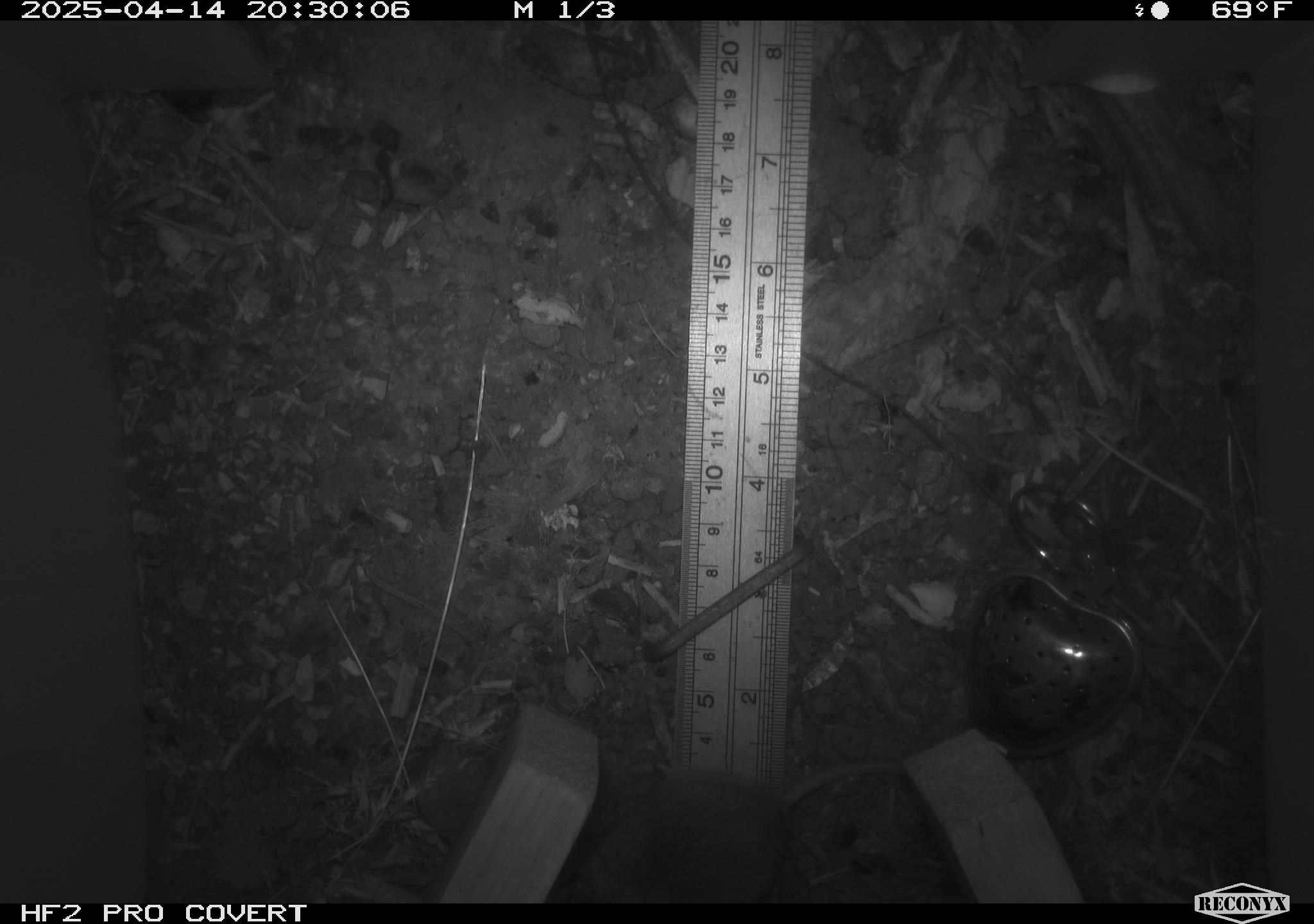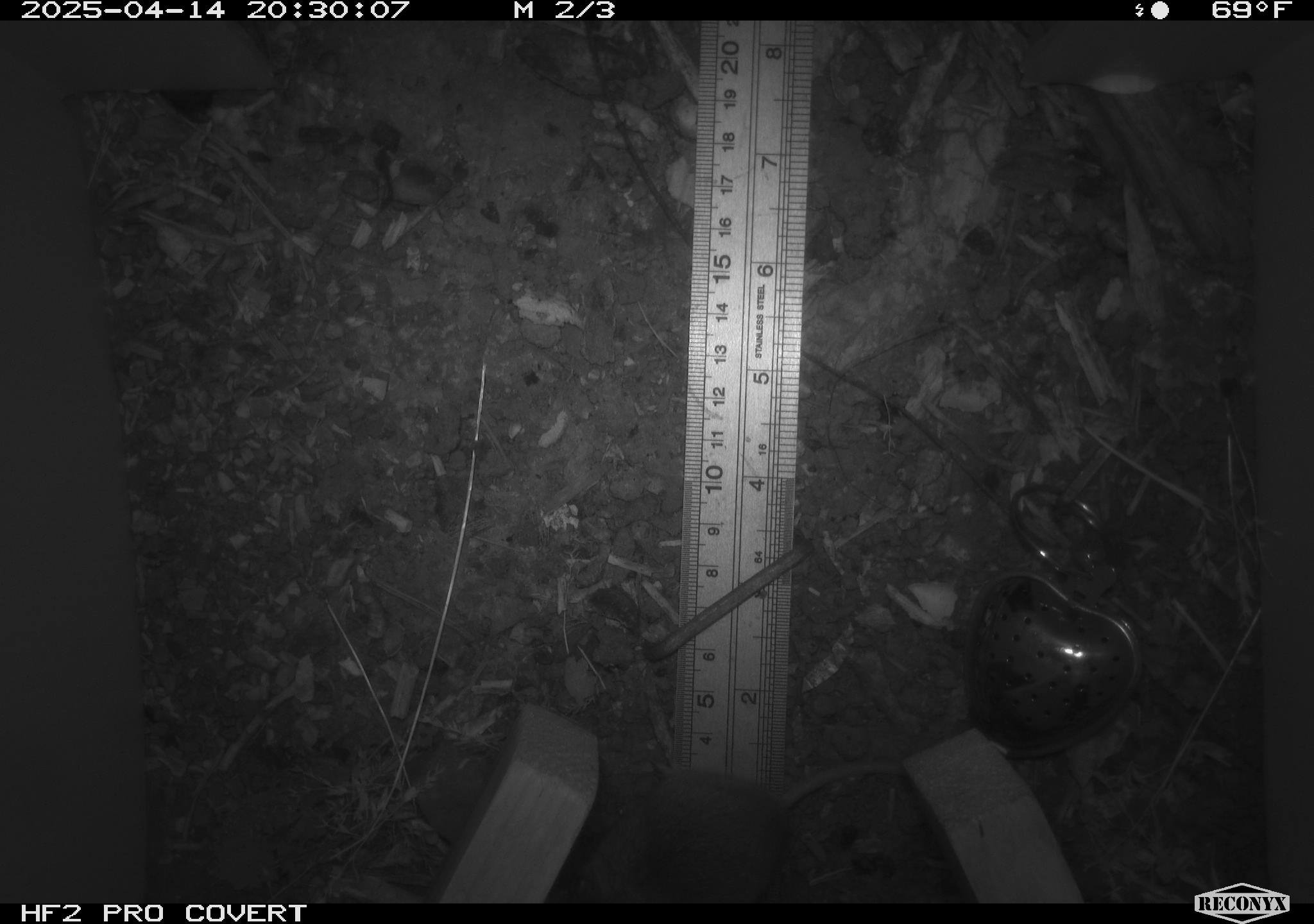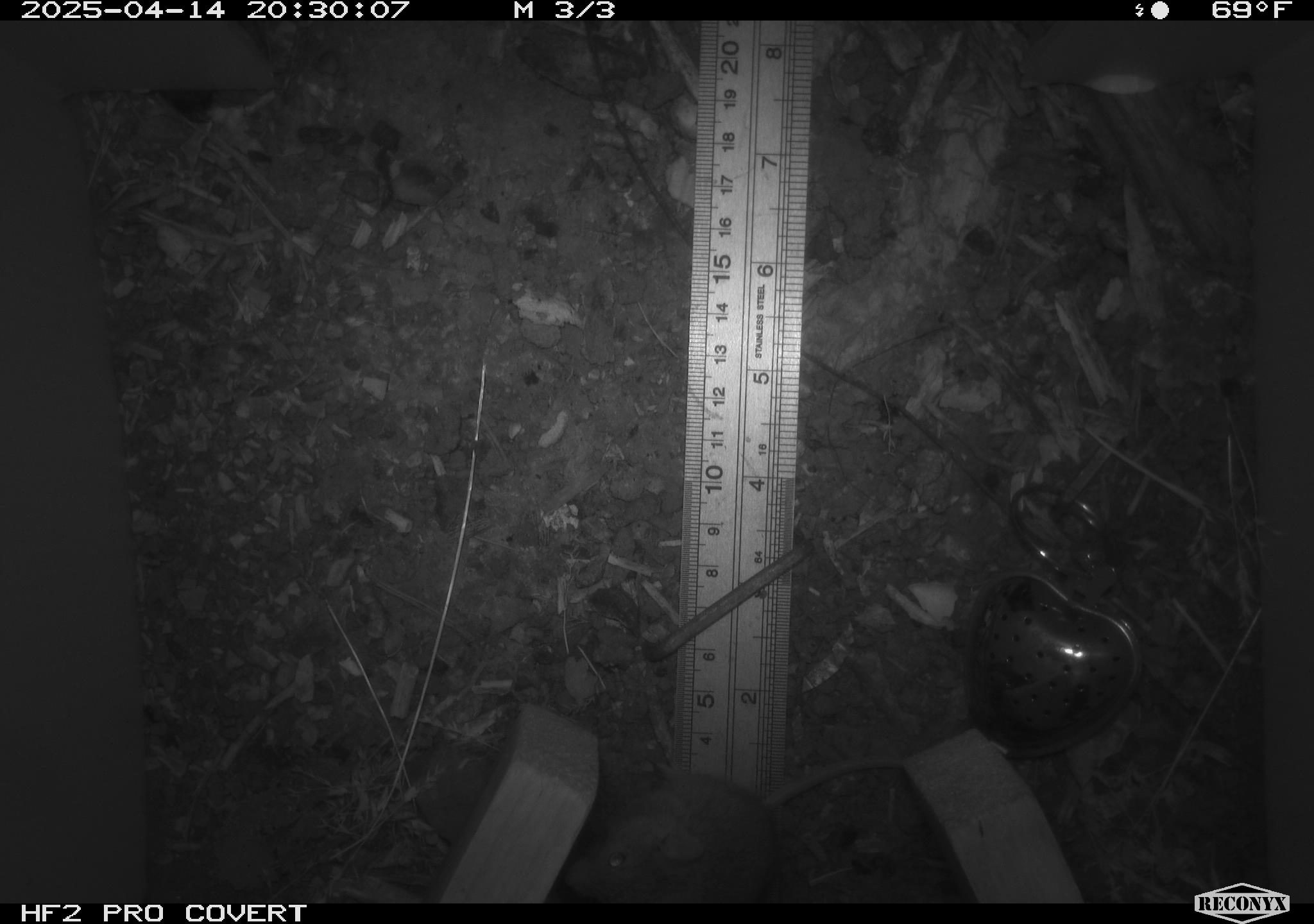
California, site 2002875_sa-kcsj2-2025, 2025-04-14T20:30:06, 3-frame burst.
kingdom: Animalia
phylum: Chordata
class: Mammalia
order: Rodentia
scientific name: Rodentia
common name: rodent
Rodent (Rodentia).